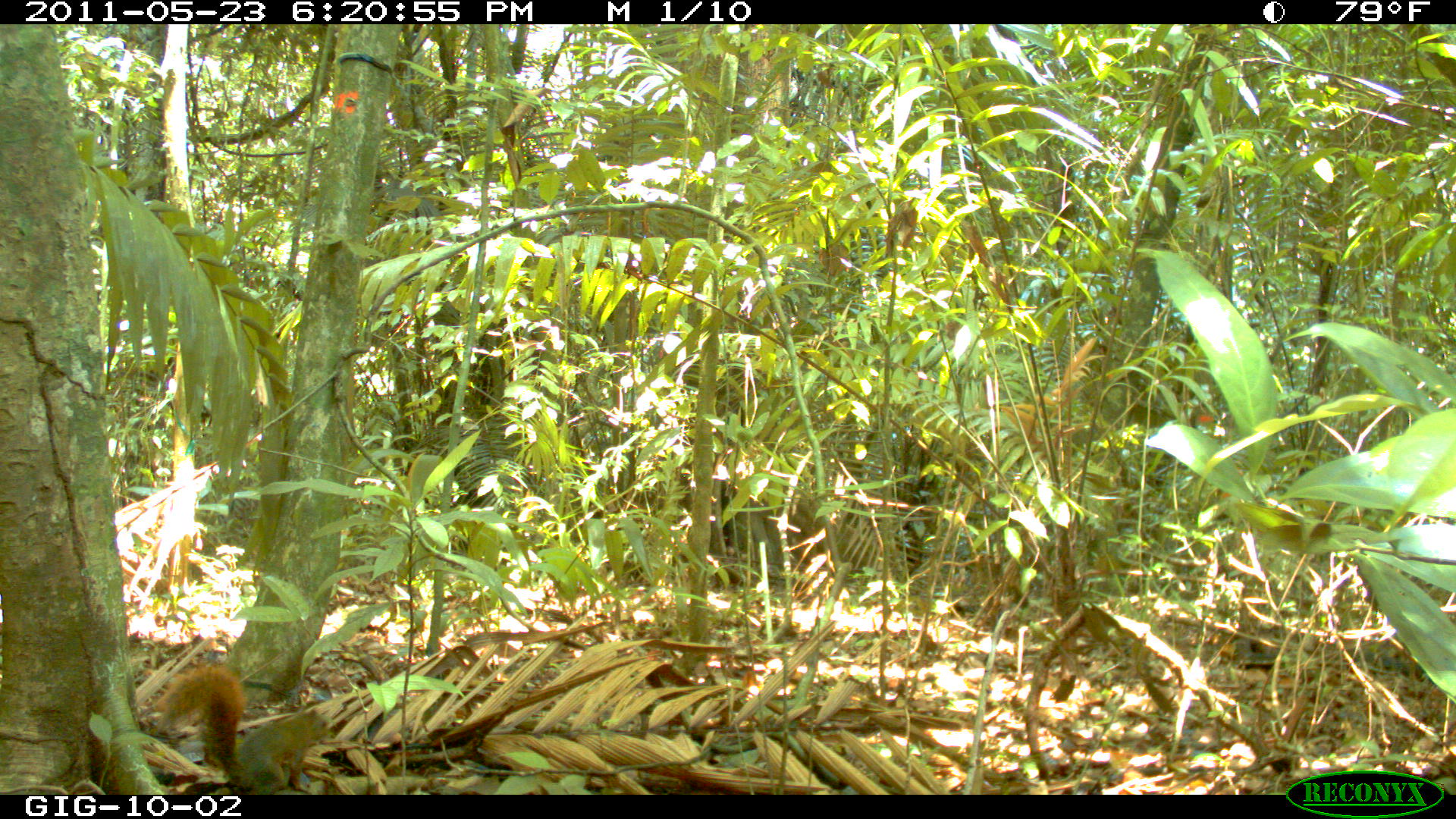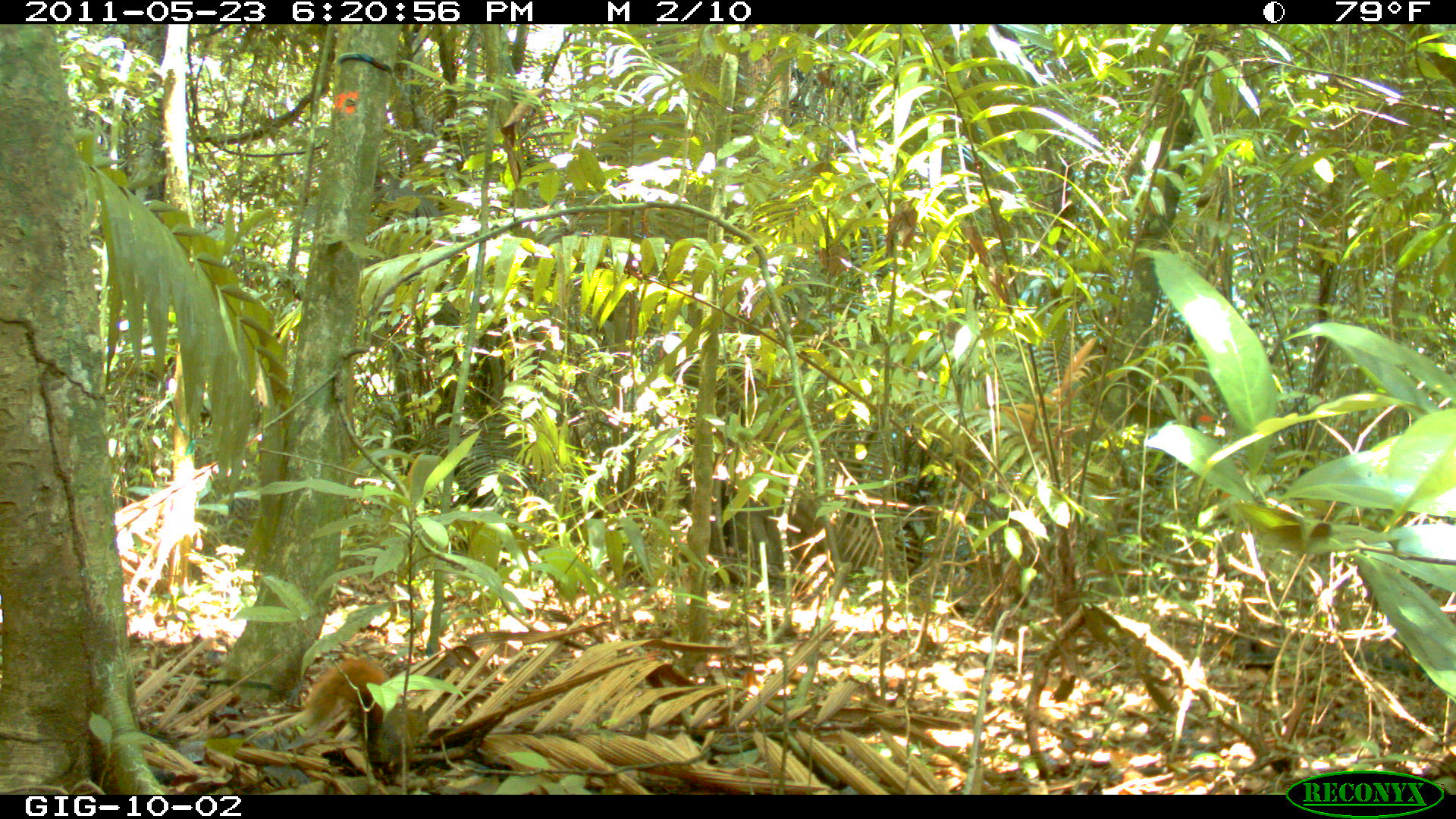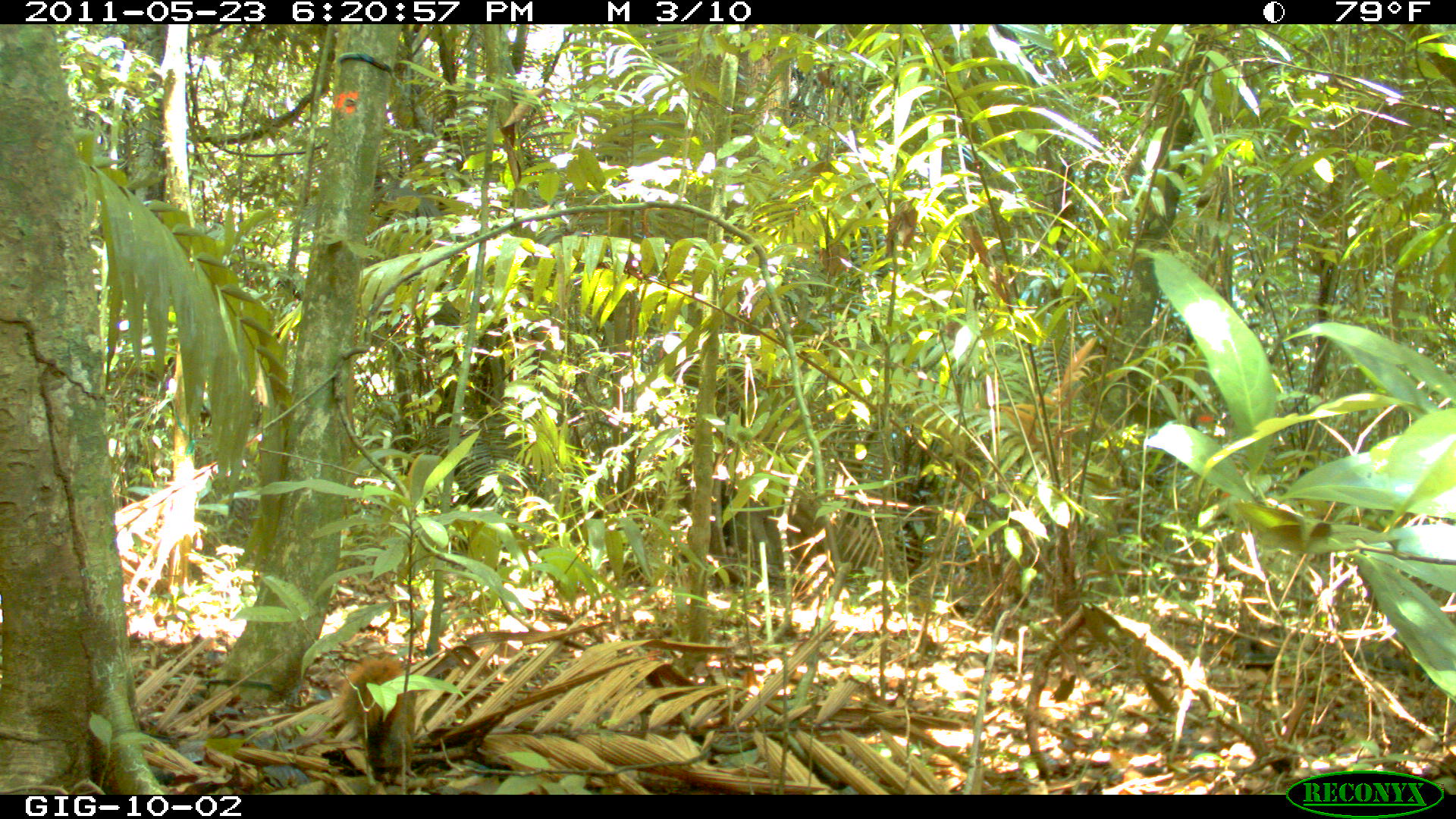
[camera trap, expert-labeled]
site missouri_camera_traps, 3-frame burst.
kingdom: Animalia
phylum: Chordata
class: Mammalia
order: Rodentia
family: Sciuridae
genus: Tamiasciurus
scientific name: Tamiasciurus hudsonicus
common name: red squirrel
Red squirrel (Tamiasciurus hudsonicus). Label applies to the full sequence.